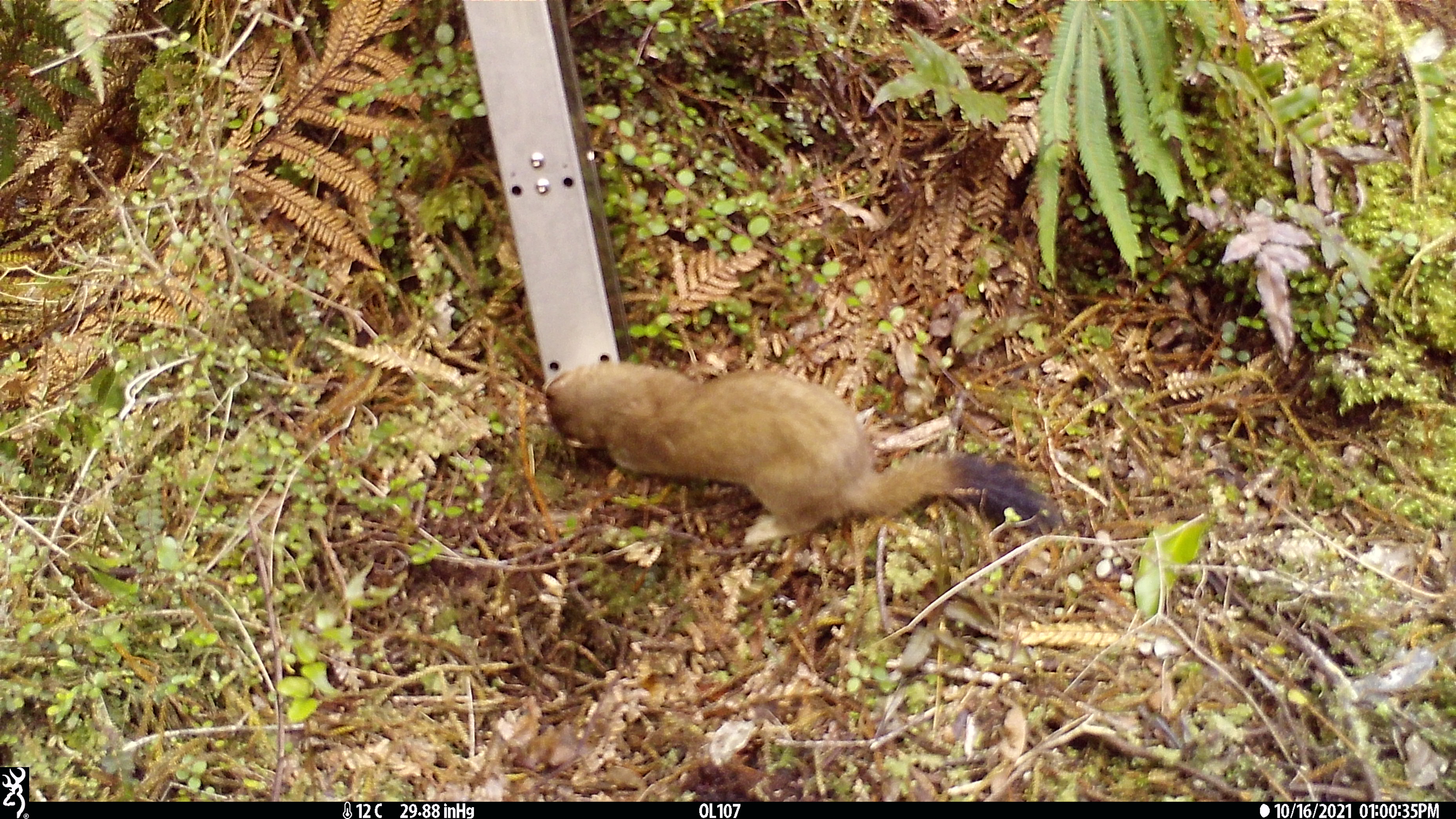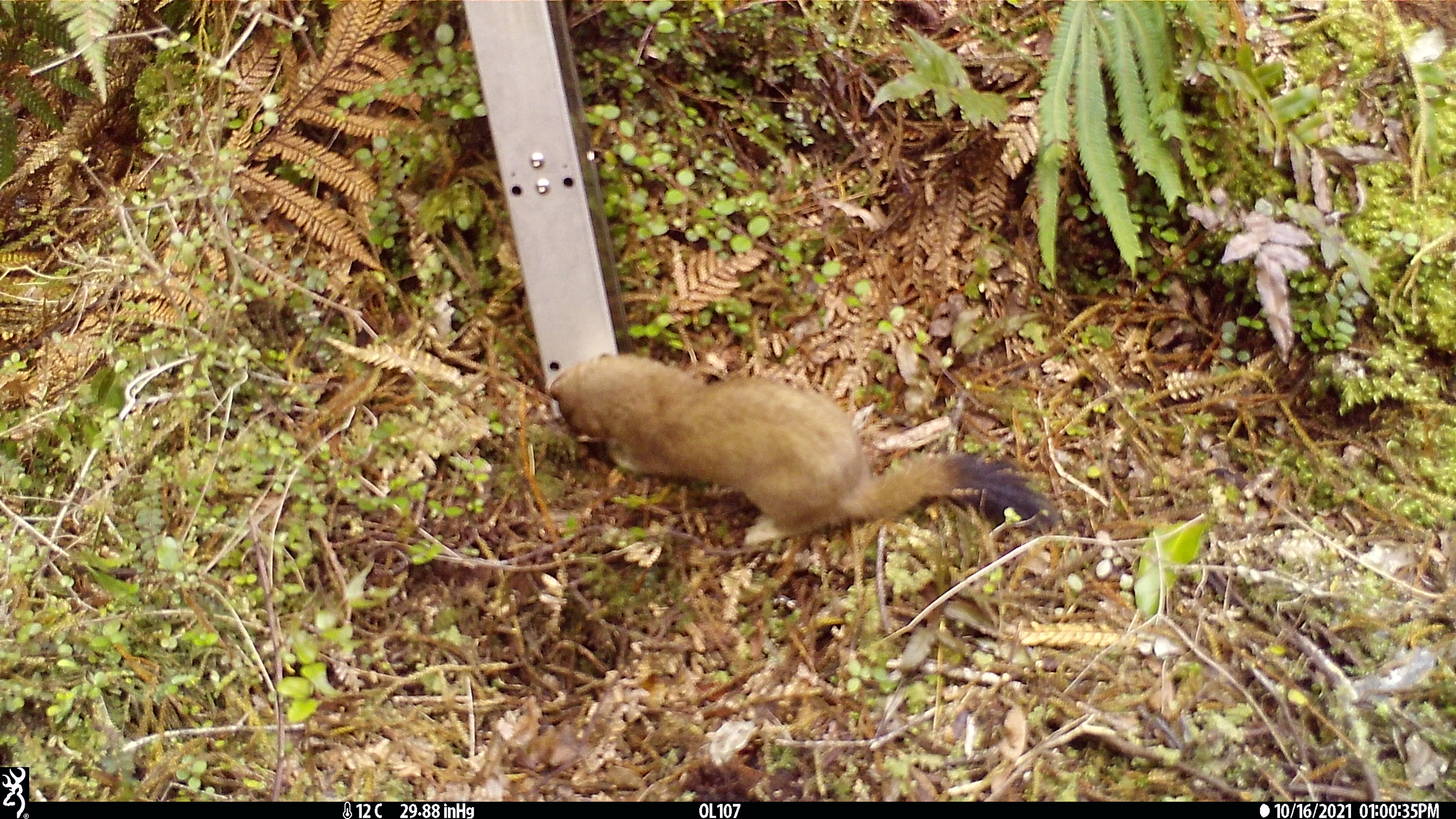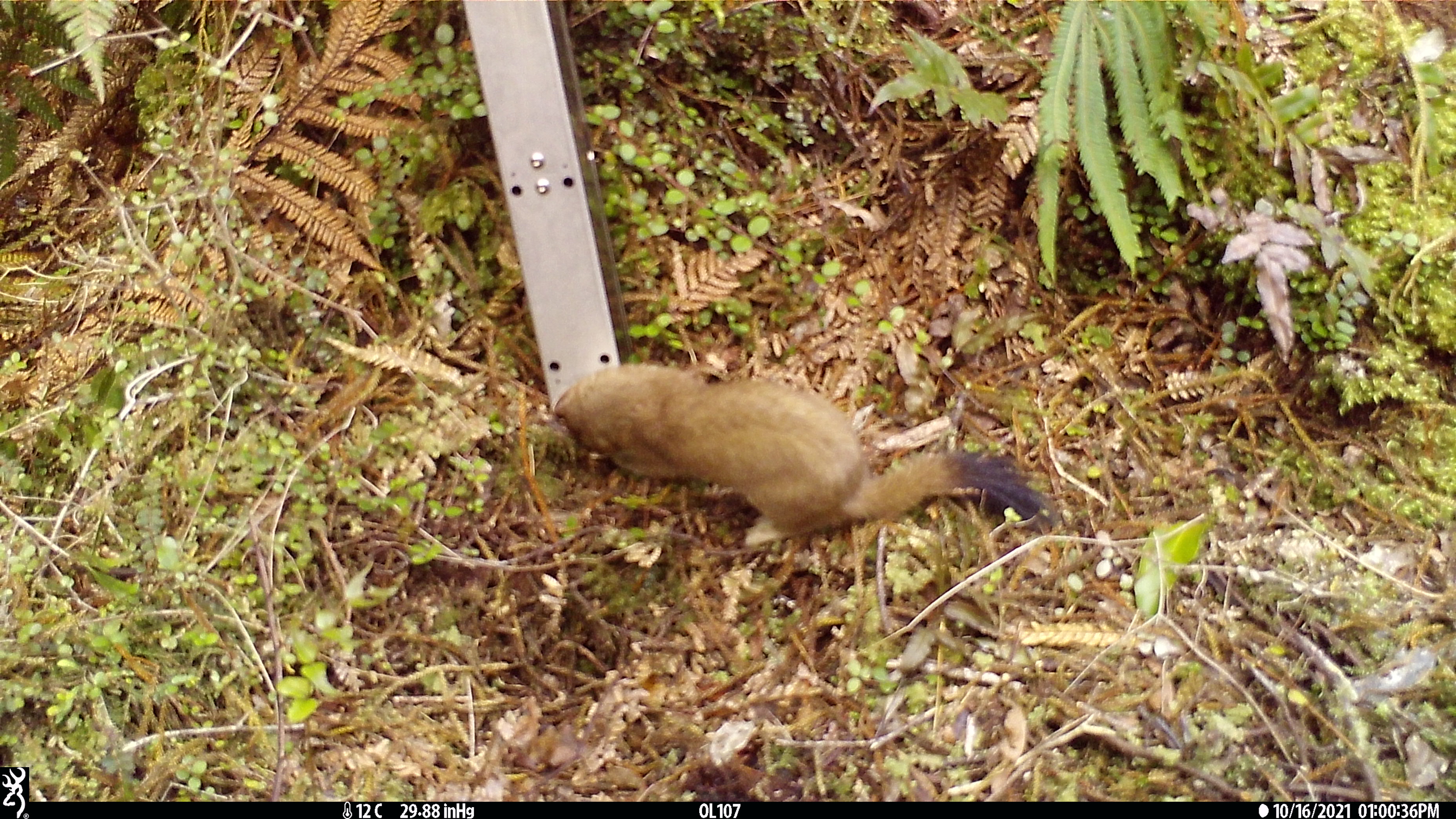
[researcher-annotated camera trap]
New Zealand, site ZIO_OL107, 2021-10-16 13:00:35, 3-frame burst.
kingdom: Animalia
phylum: Chordata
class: Mammalia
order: Carnivora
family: Mustelidae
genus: Mustela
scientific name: Mustela erminea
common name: stoat